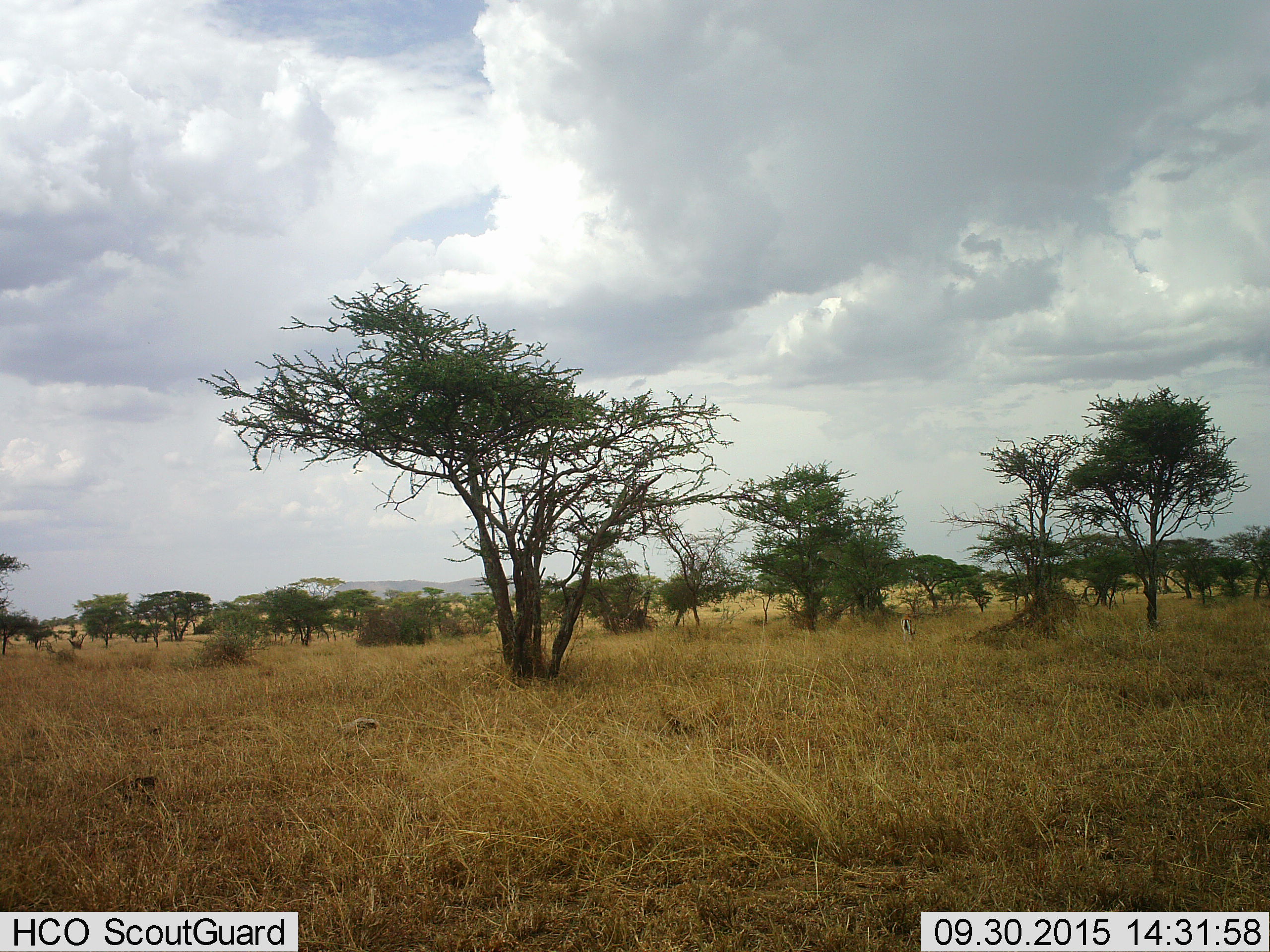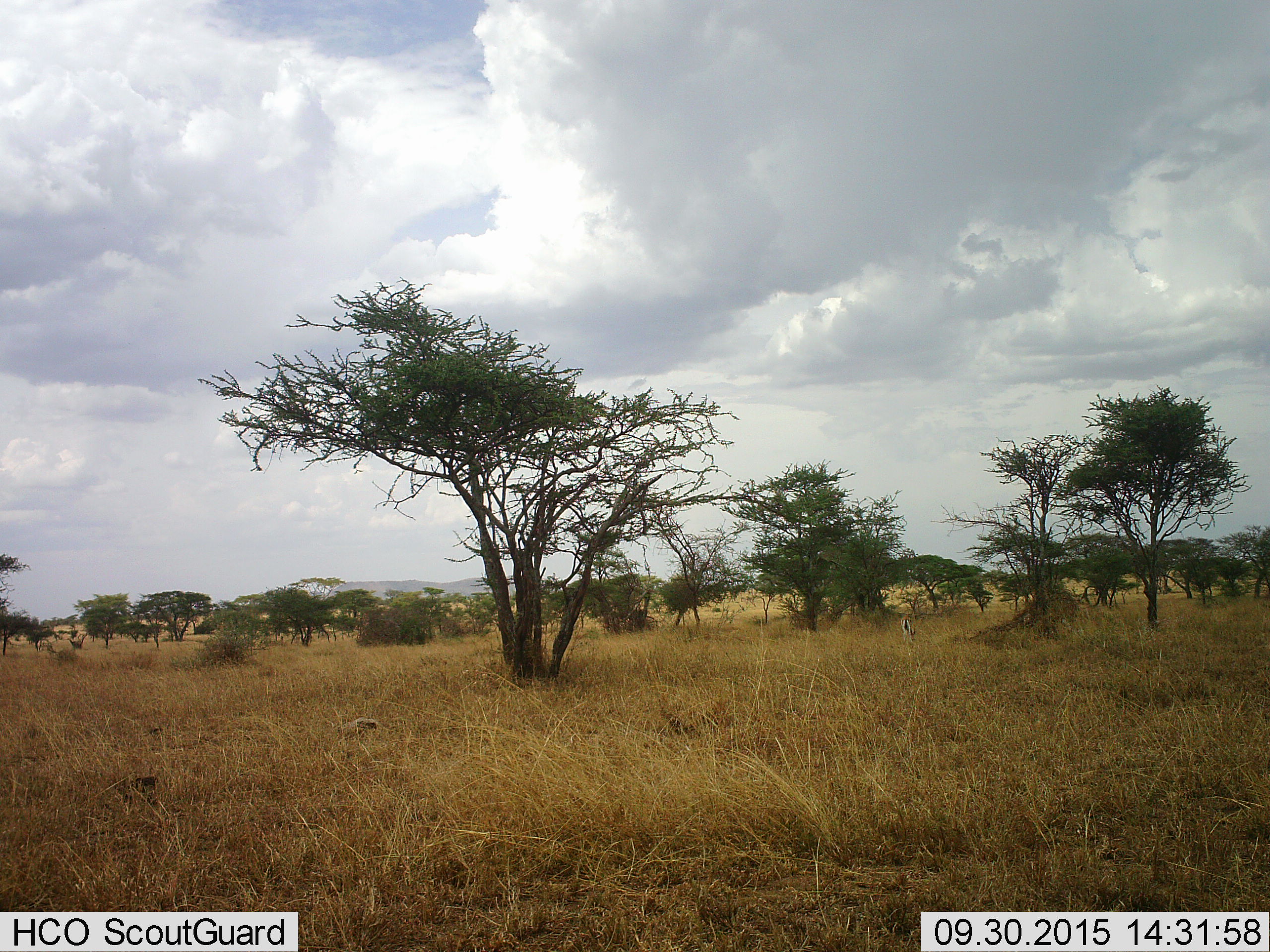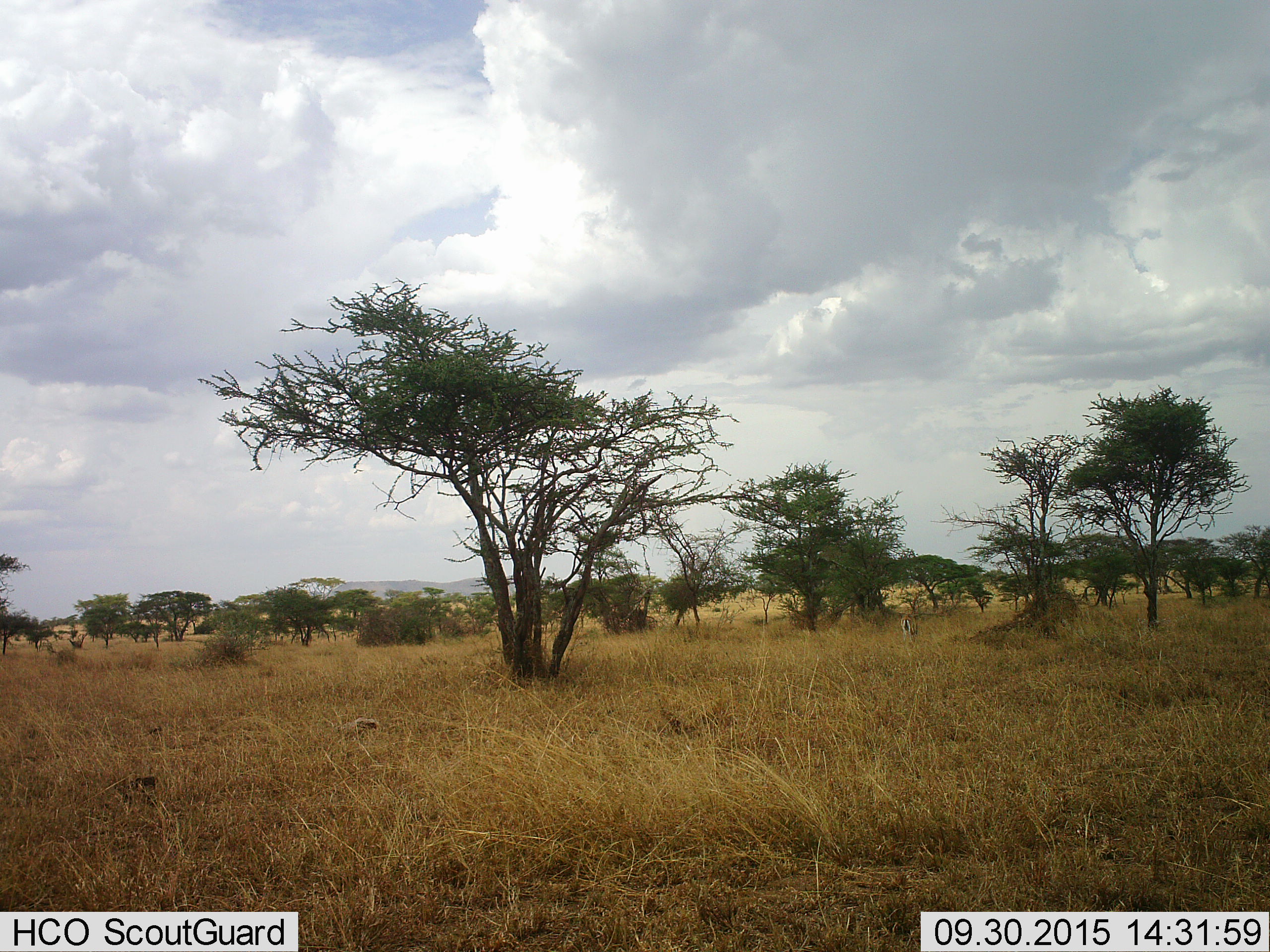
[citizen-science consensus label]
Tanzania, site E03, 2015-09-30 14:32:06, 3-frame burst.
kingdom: Animalia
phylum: Chordata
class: Mammalia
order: Artiodactyla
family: Bovidae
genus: Eudorcas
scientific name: Eudorcas thomsonii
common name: thomson's gazelle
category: gazellethomsons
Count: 1.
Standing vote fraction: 10%.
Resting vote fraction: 0%.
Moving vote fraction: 10%.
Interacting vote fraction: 0%.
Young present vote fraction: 0%.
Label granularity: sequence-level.